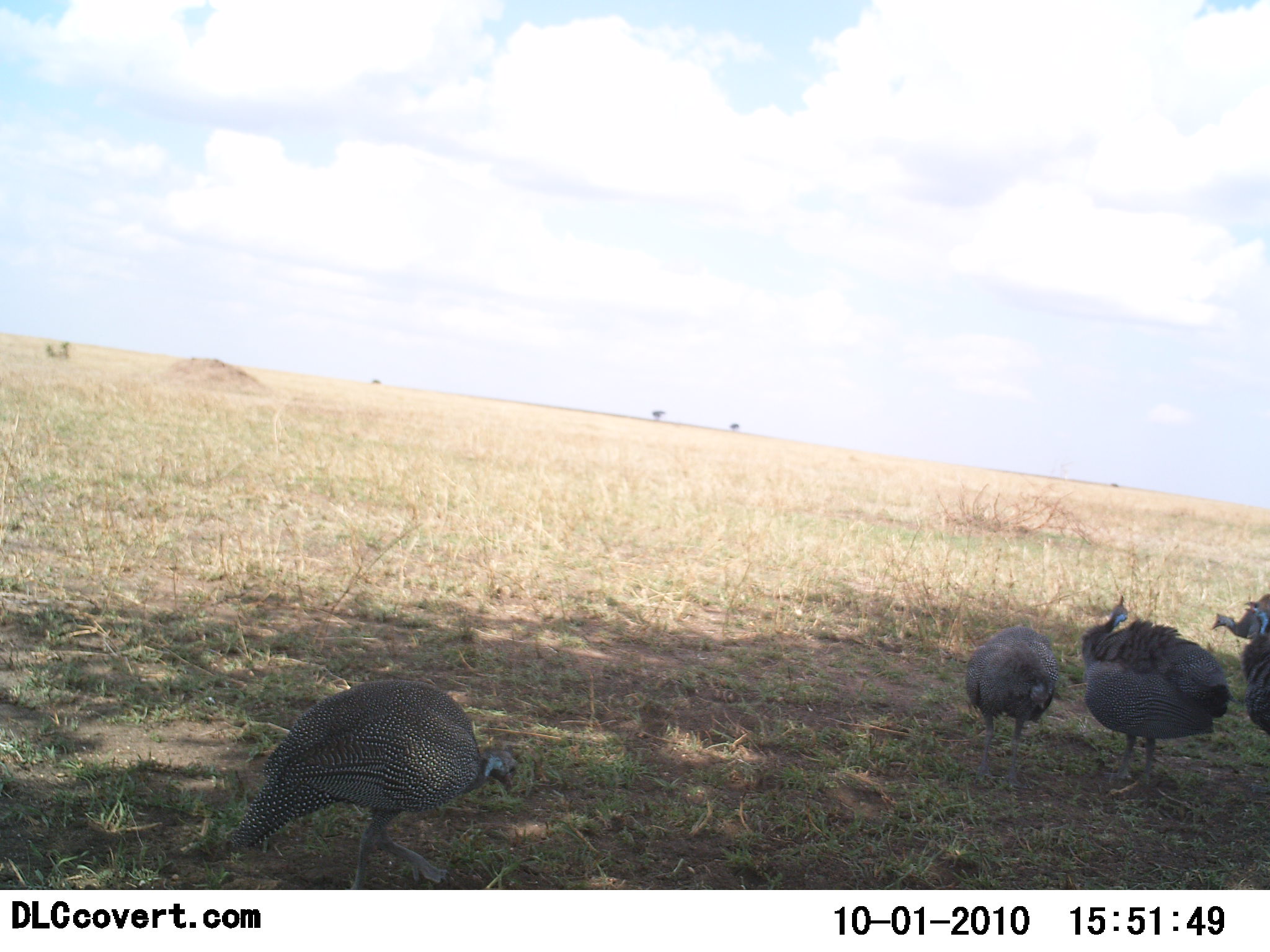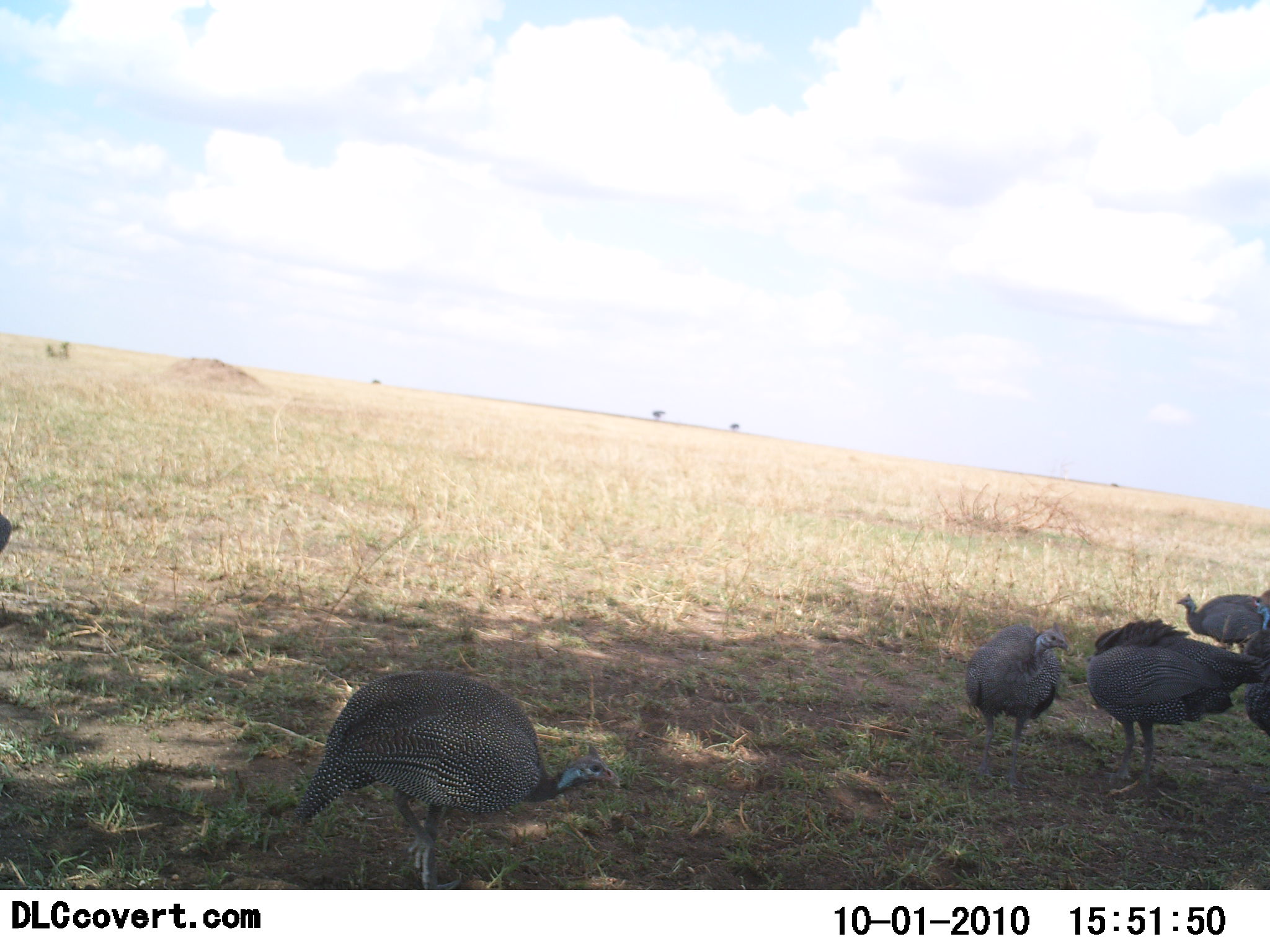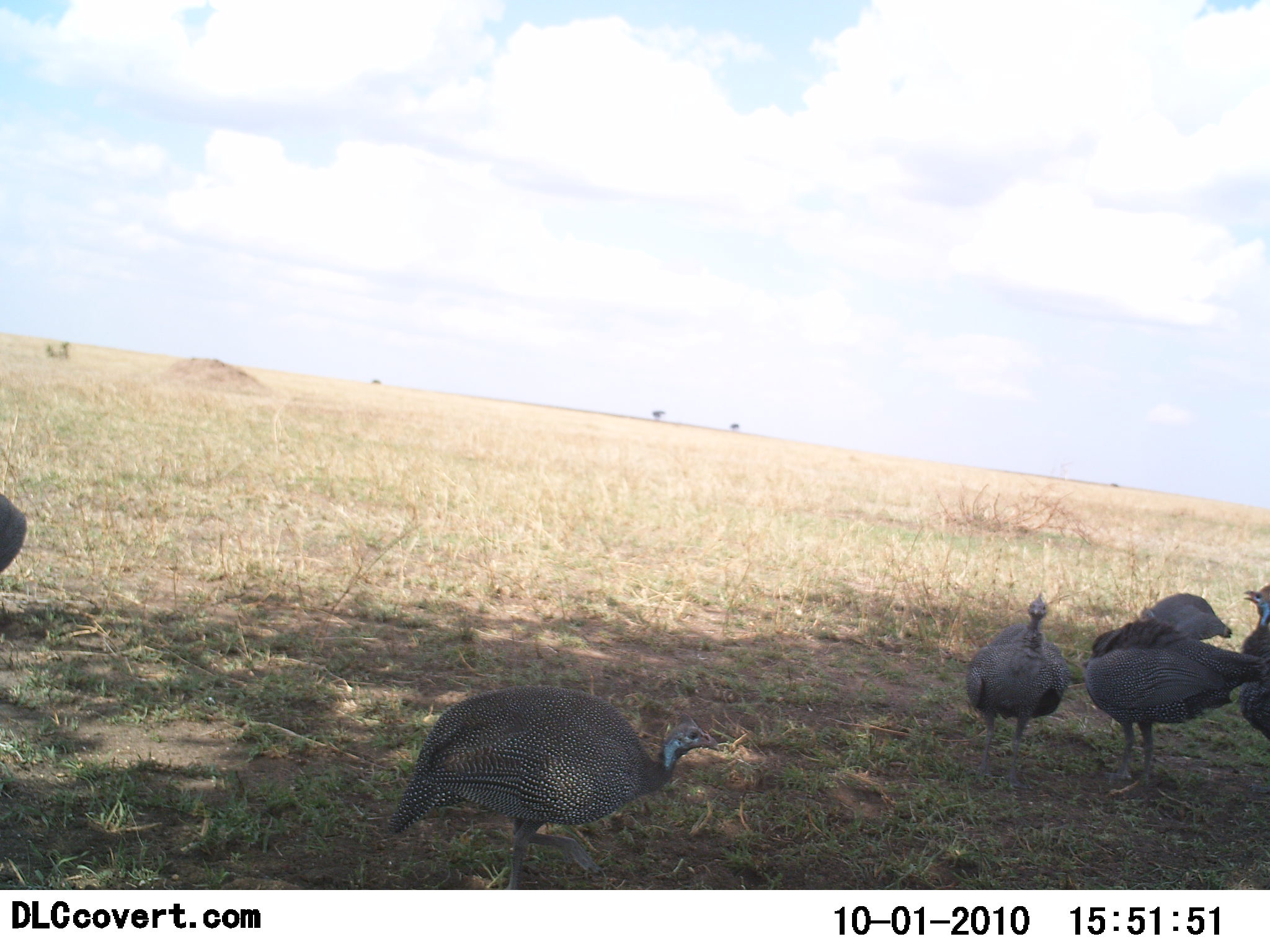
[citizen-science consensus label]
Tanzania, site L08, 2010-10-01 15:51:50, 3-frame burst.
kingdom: Animalia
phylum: Chordata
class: Aves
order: Galliformes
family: Numididae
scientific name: Numididae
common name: guinea fowl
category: guineafowl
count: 6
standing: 50%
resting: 10%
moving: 50%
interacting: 10%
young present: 0%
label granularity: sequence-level